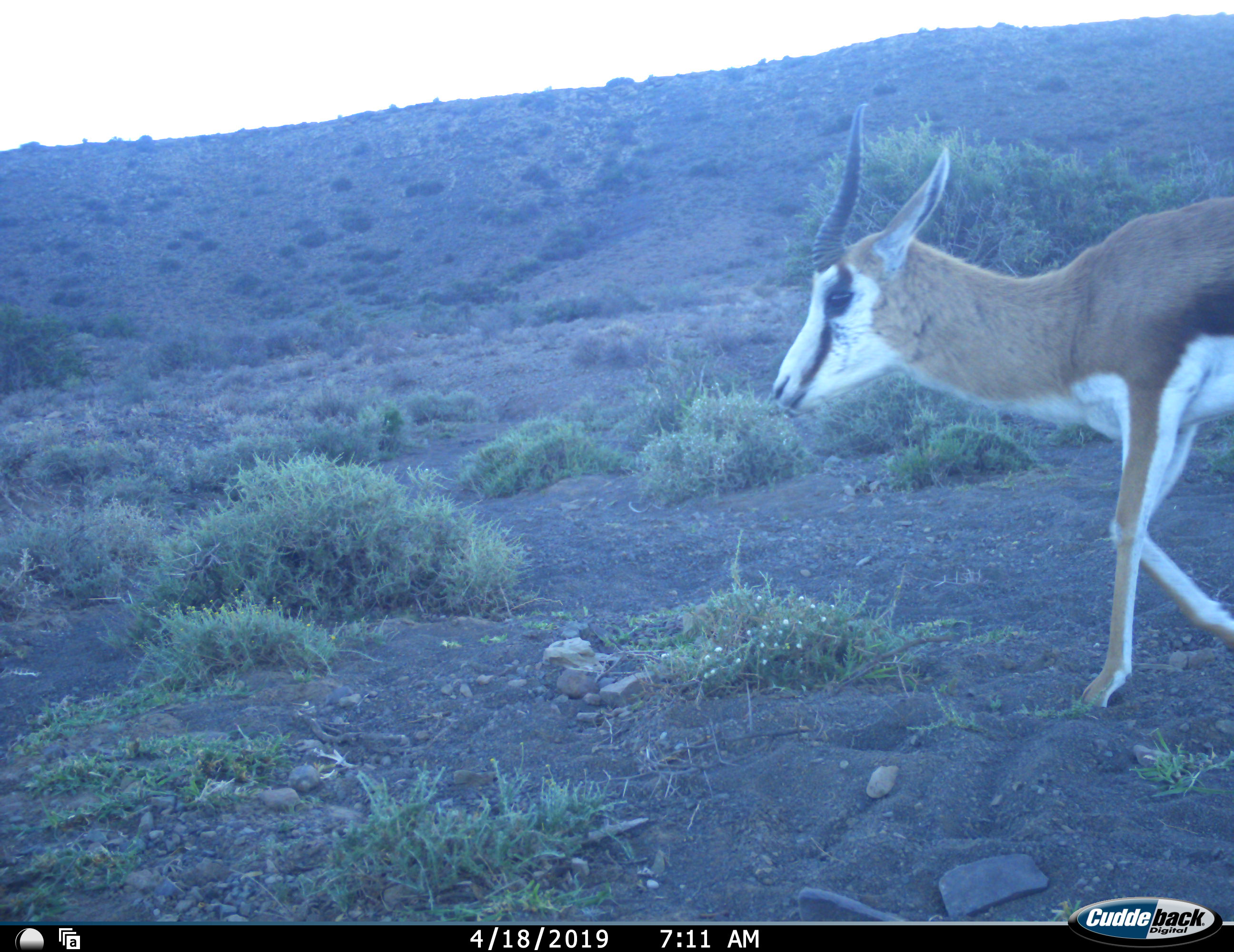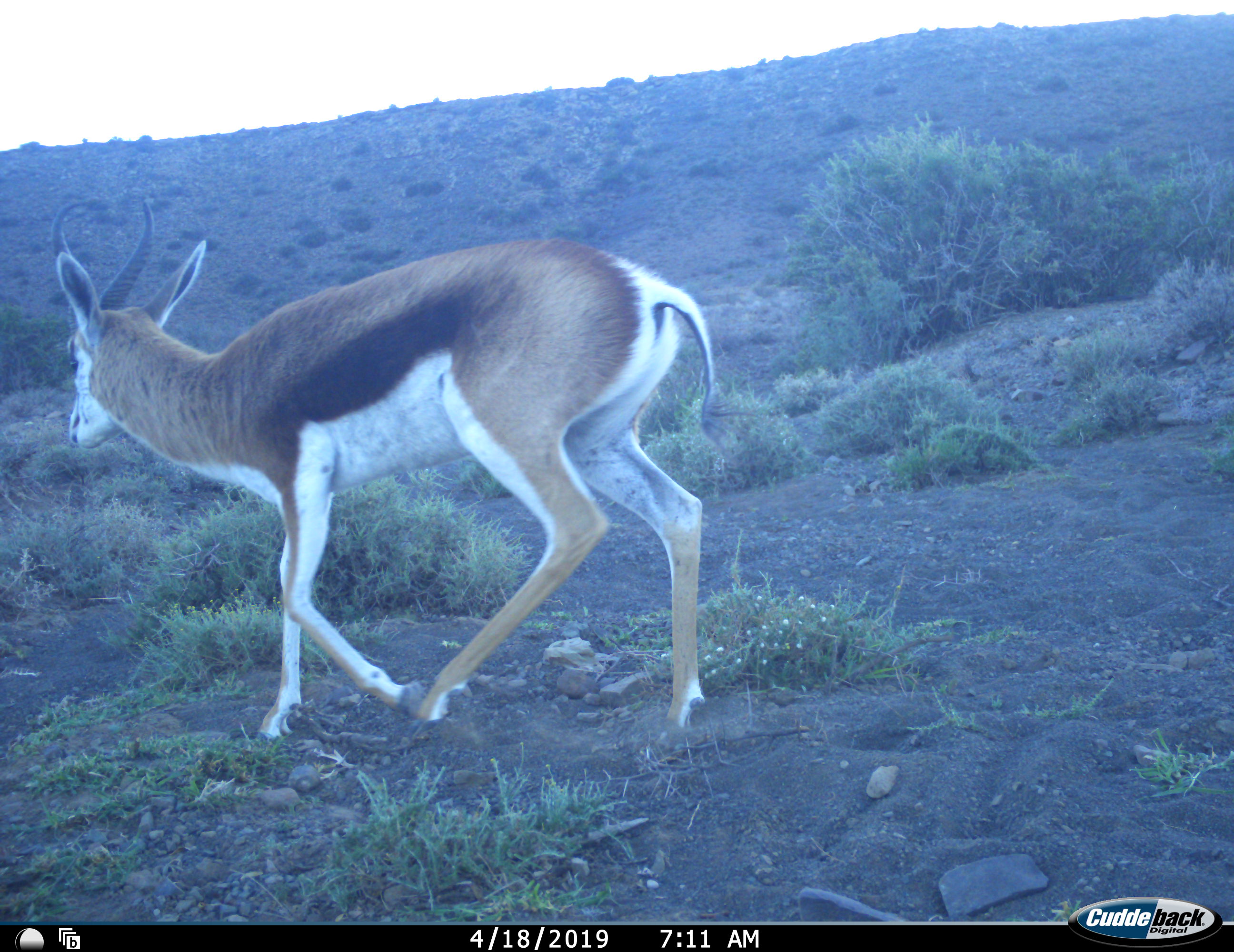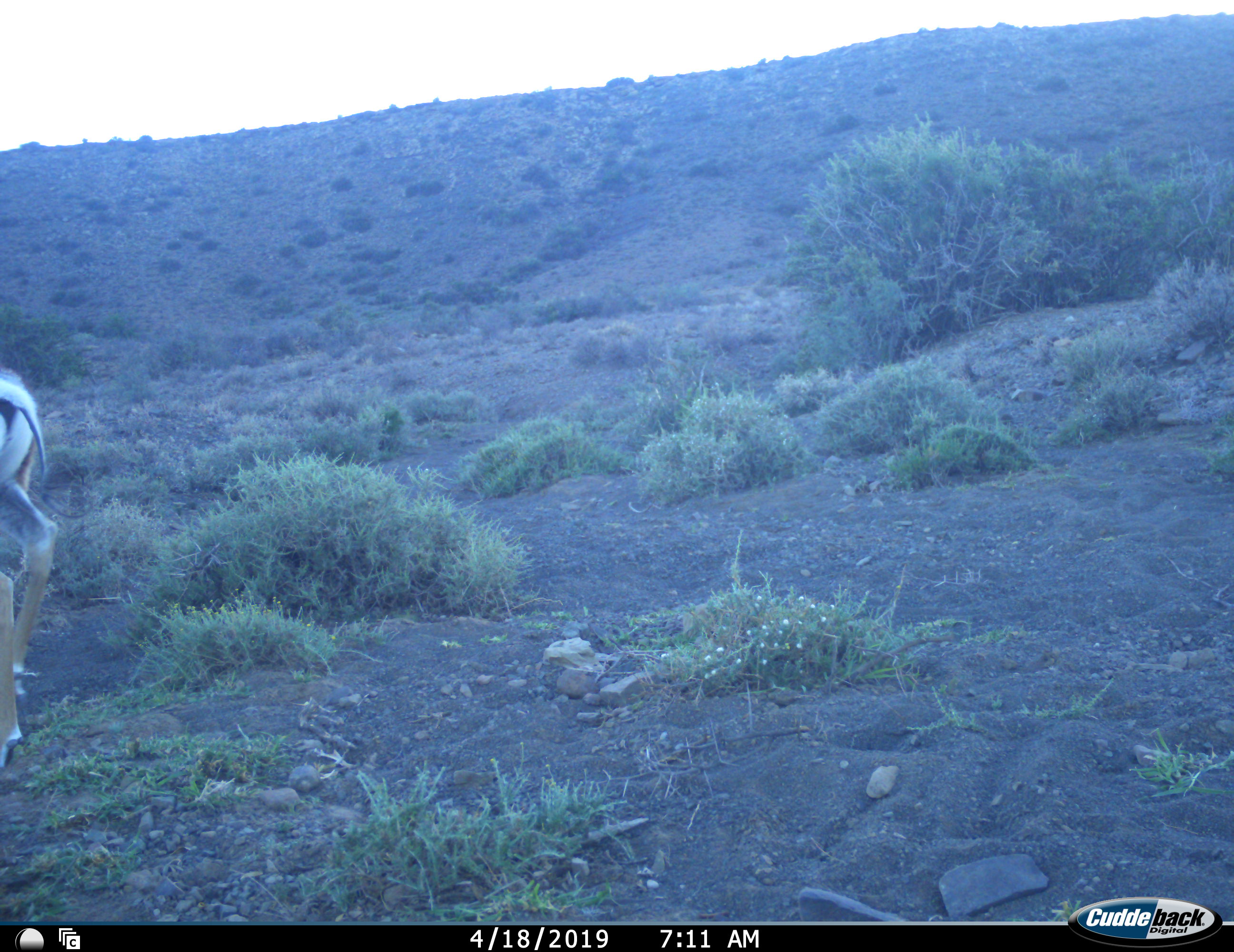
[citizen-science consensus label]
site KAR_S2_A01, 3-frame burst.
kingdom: Animalia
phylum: Chordata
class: Mammalia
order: Artiodactyla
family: Bovidae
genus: Antidorcas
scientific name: Antidorcas marsupialis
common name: springbok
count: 1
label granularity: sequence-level